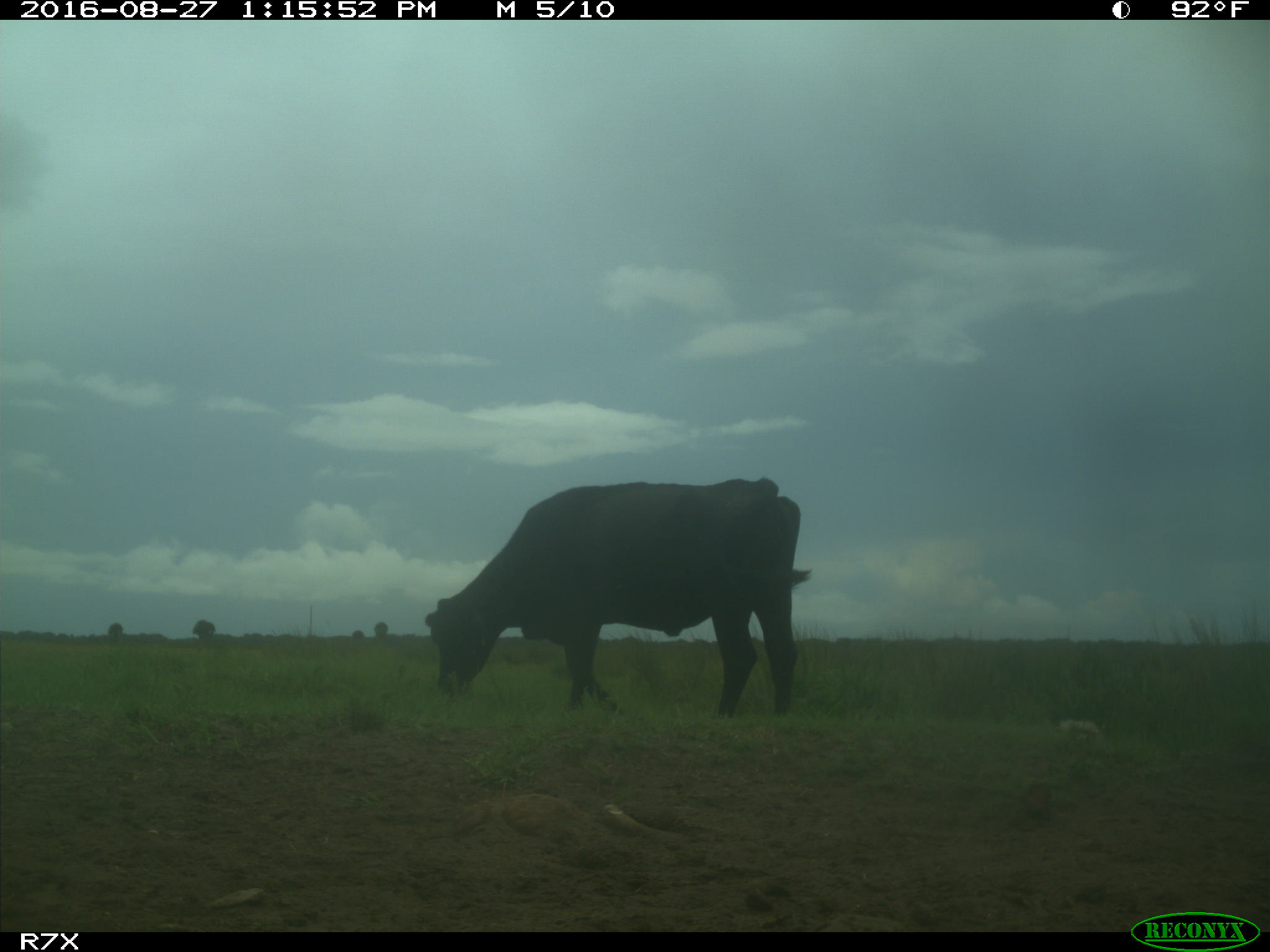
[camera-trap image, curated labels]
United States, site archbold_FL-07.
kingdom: Animalia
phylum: Chordata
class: Mammalia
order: Artiodactyla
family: Bovidae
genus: Bos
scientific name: Bos taurus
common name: domestic cow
Bos taurus (domestic cow).